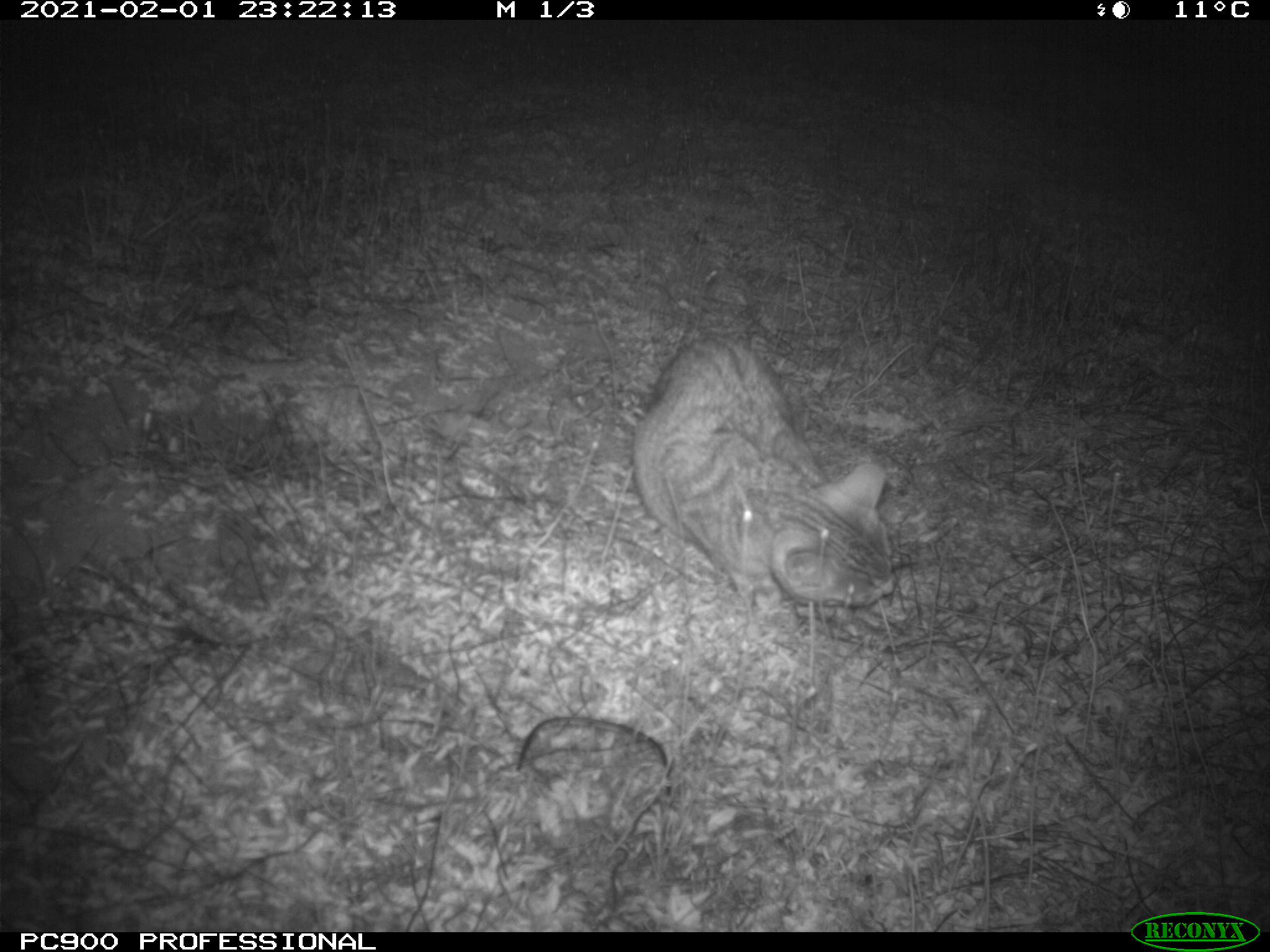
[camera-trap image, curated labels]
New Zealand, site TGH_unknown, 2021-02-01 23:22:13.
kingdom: Animalia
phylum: Chordata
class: Mammalia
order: Carnivora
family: Felidae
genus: Felis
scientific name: Felis catus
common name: domestic cat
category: cat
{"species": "cat (domestic cat) (Felis catus)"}